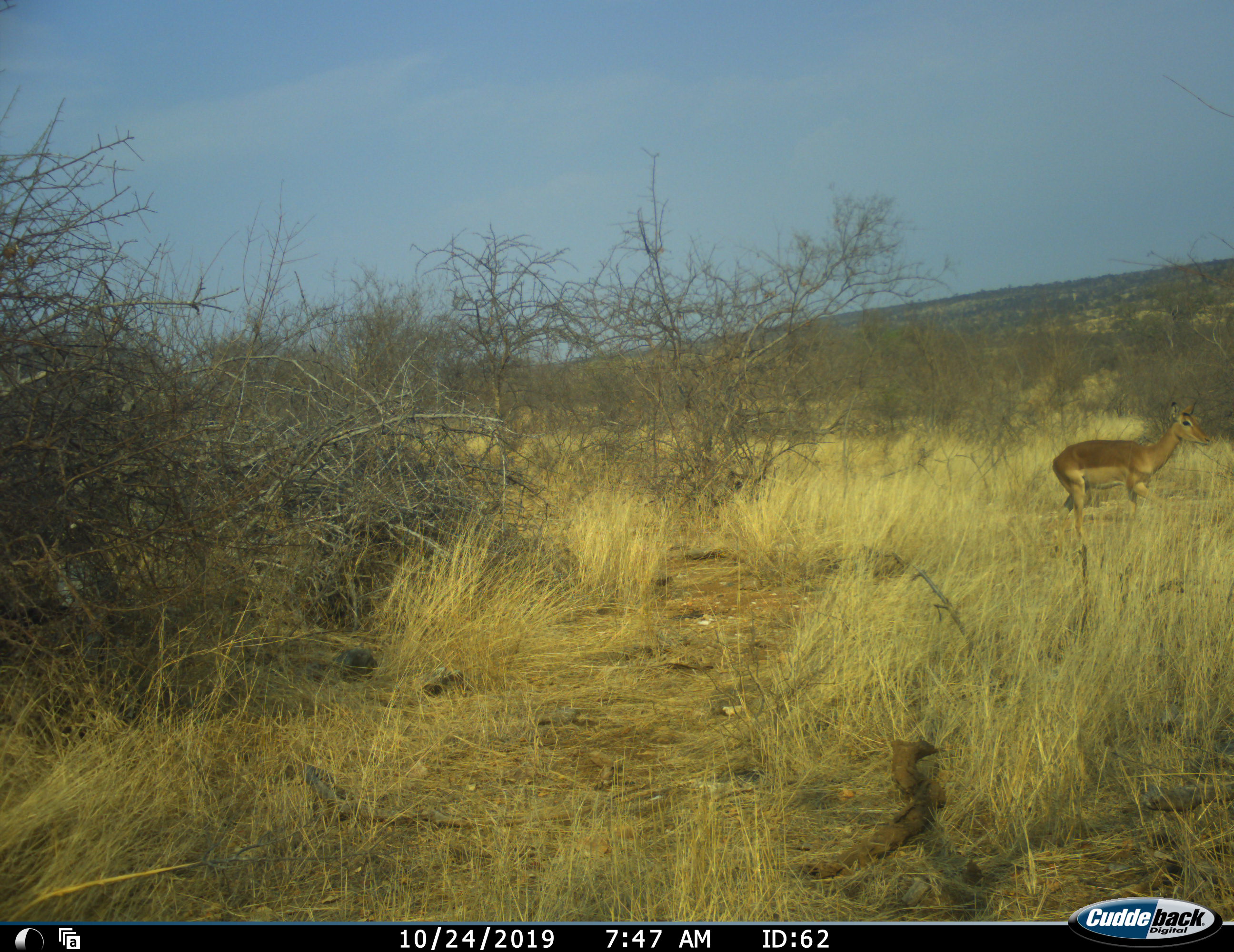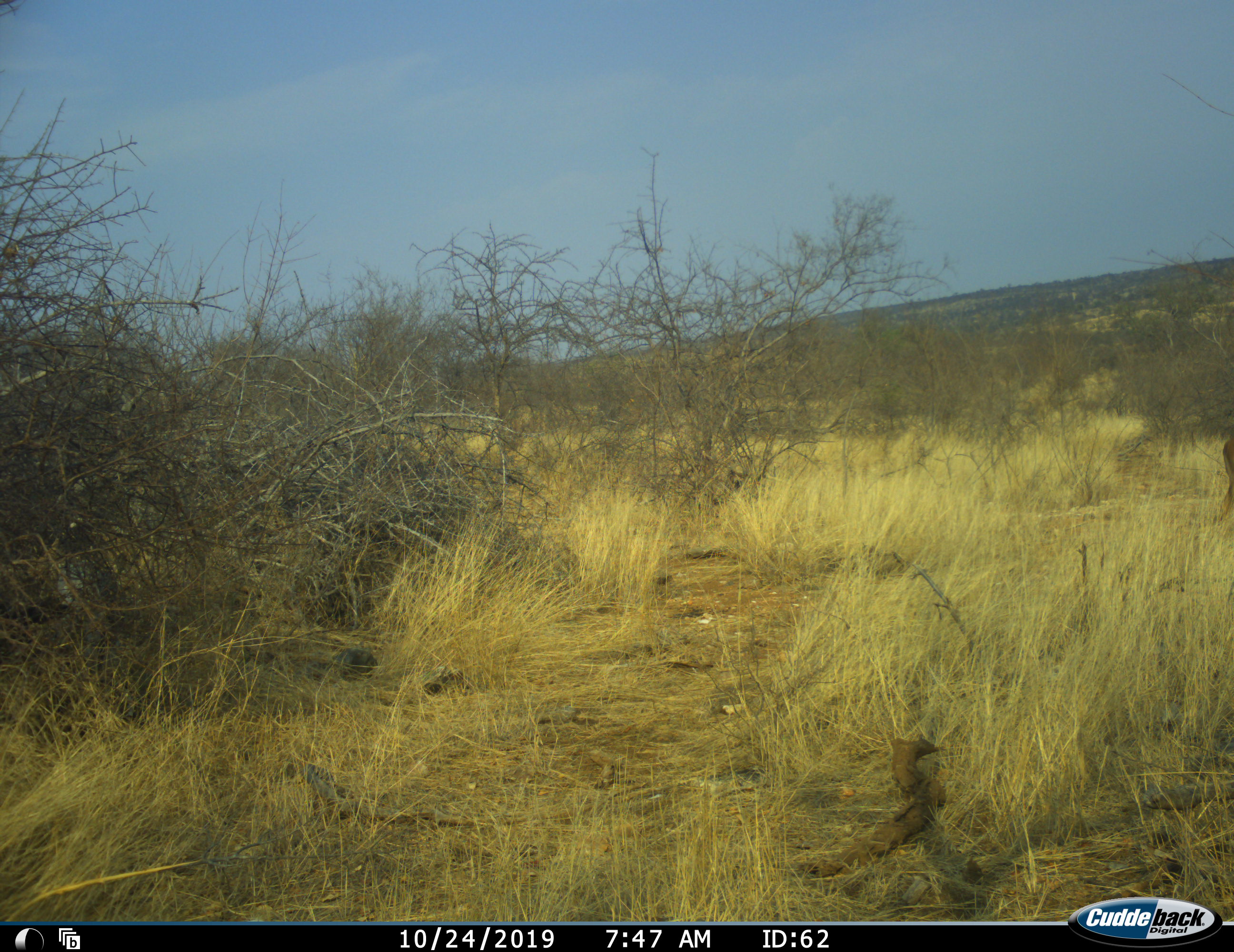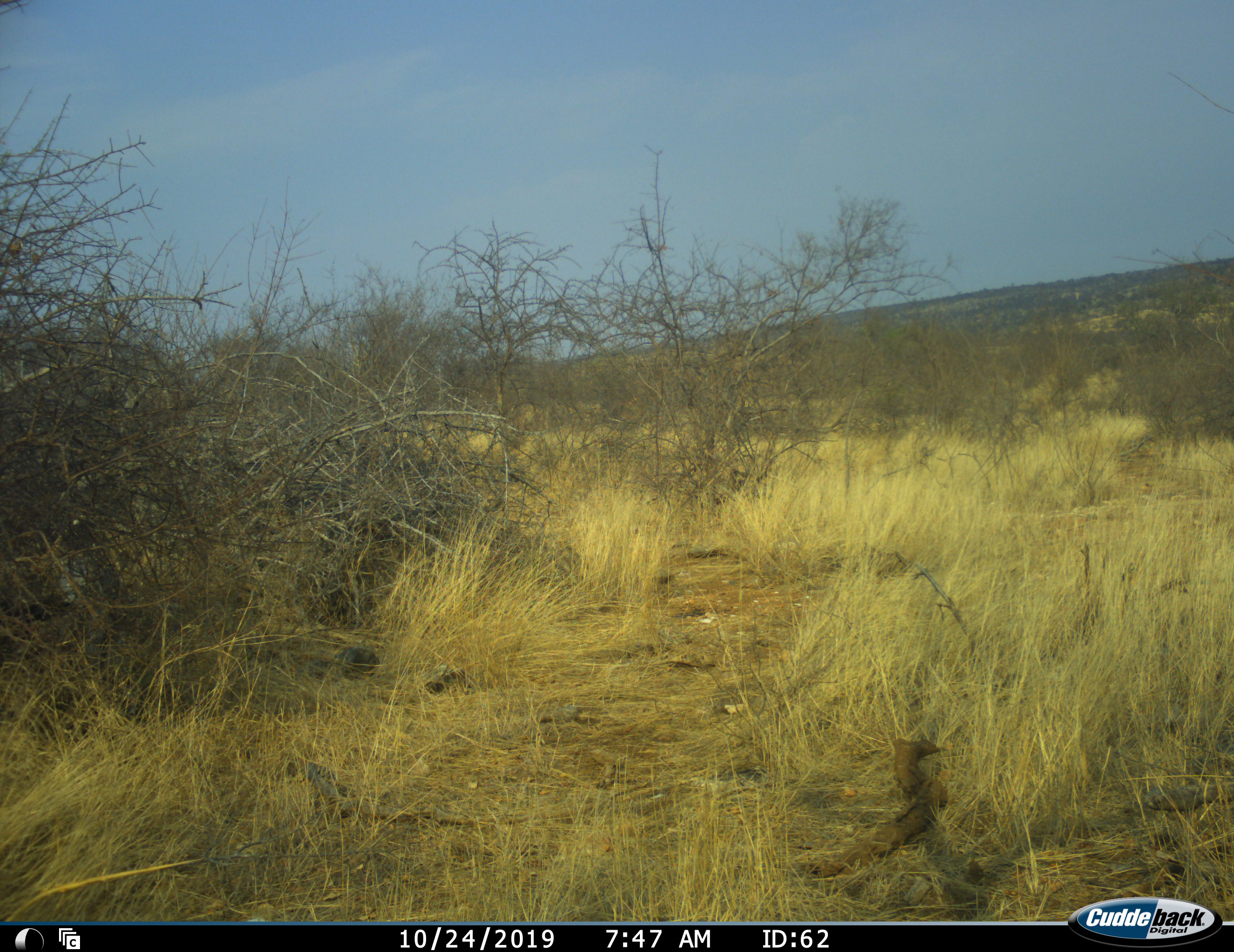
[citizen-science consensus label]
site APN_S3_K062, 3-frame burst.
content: unidentified animal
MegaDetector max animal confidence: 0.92